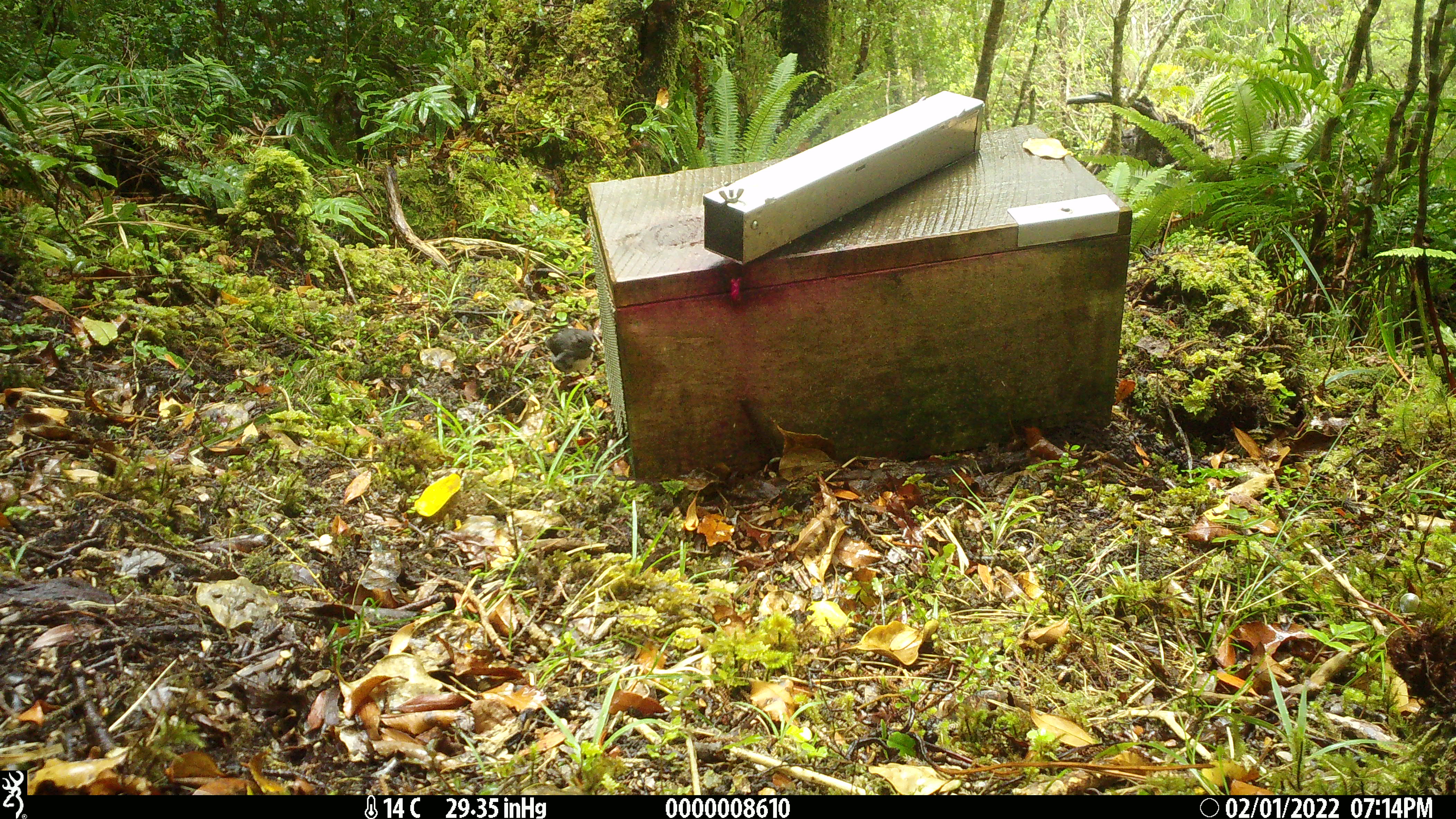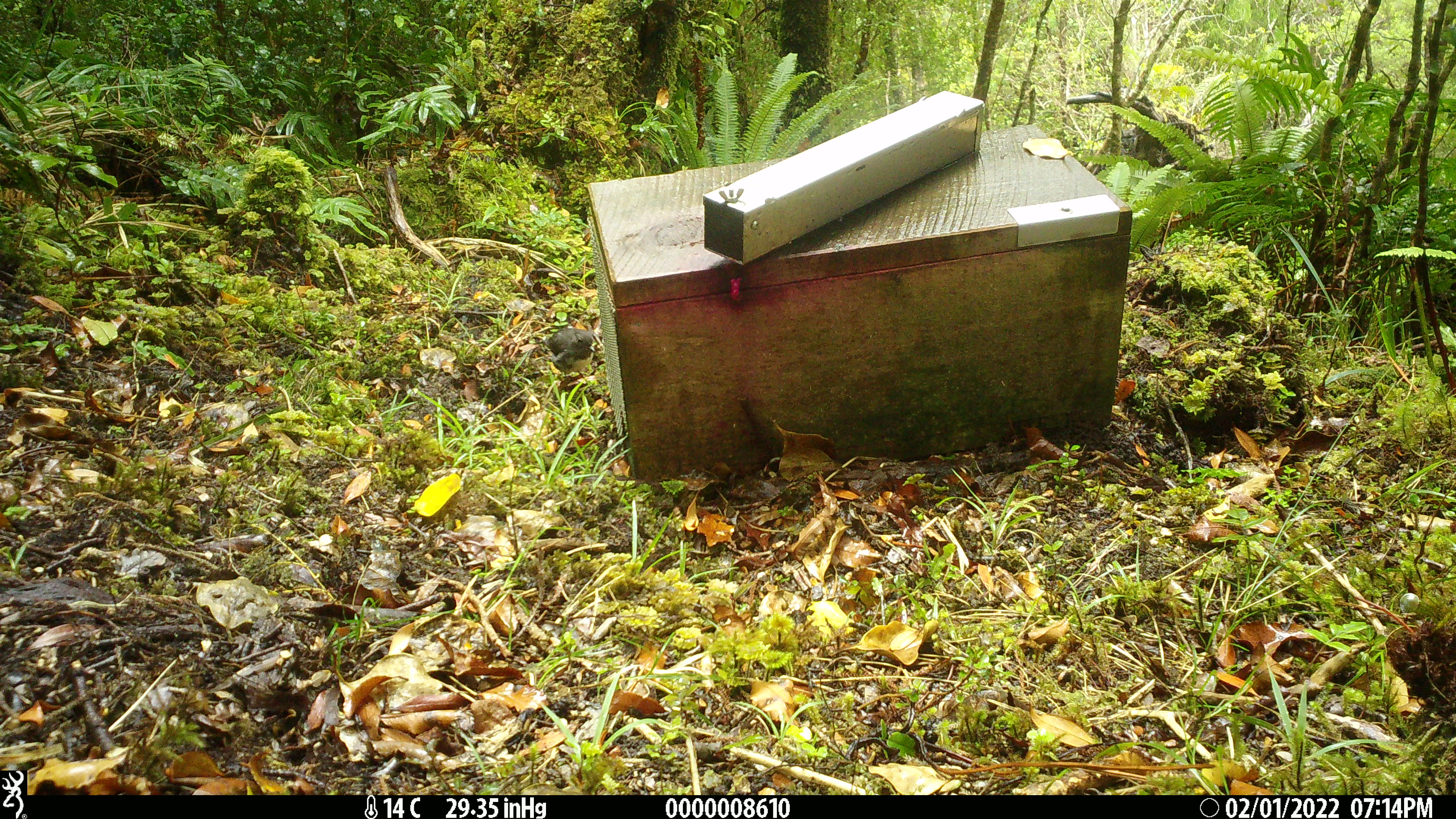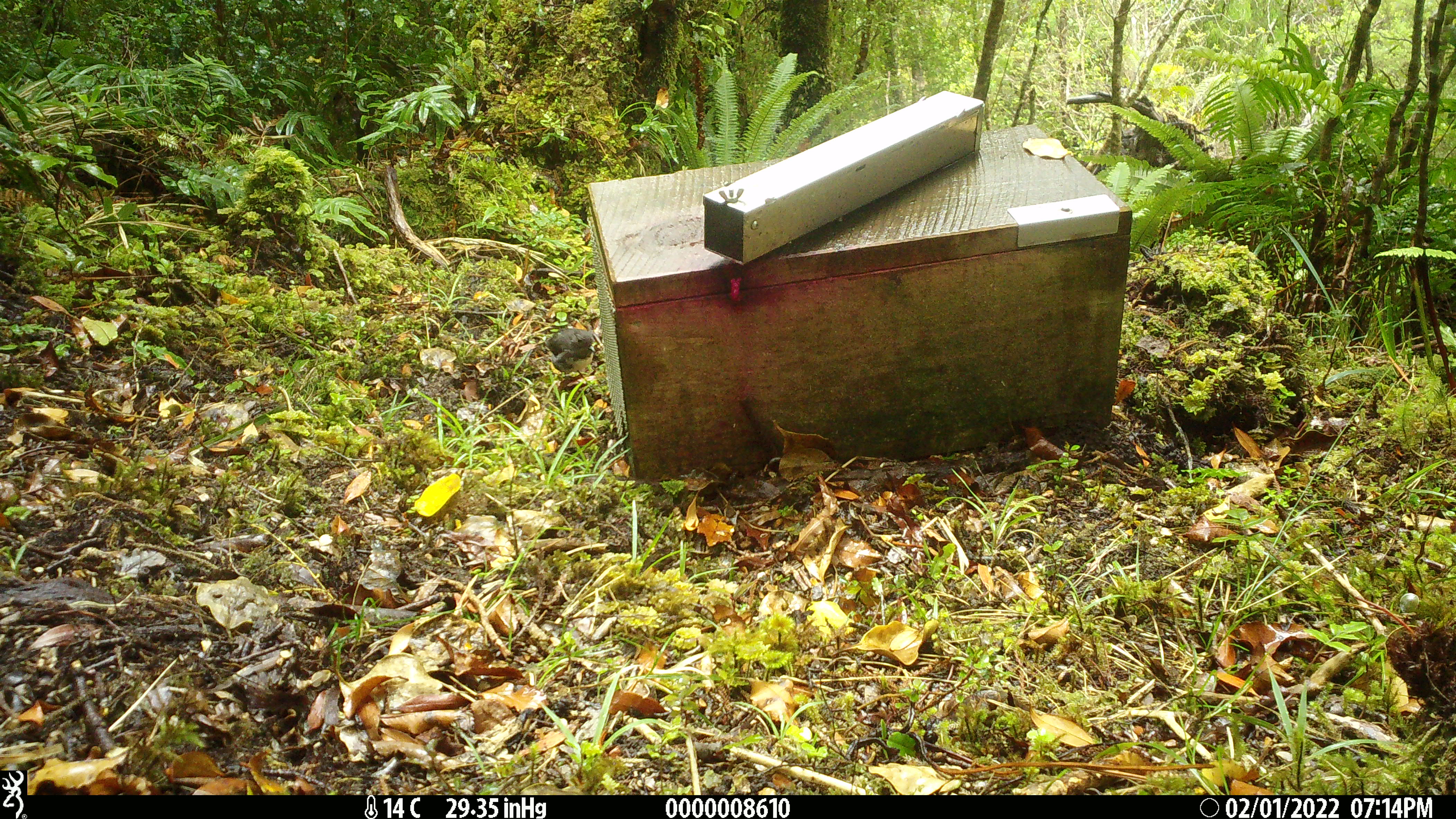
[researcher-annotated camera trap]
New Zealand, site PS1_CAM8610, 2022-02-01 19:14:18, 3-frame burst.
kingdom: Animalia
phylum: Chordata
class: Aves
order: Passeriformes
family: Petroicidae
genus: Petroica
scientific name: Petroica australis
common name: new zealand robin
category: robin